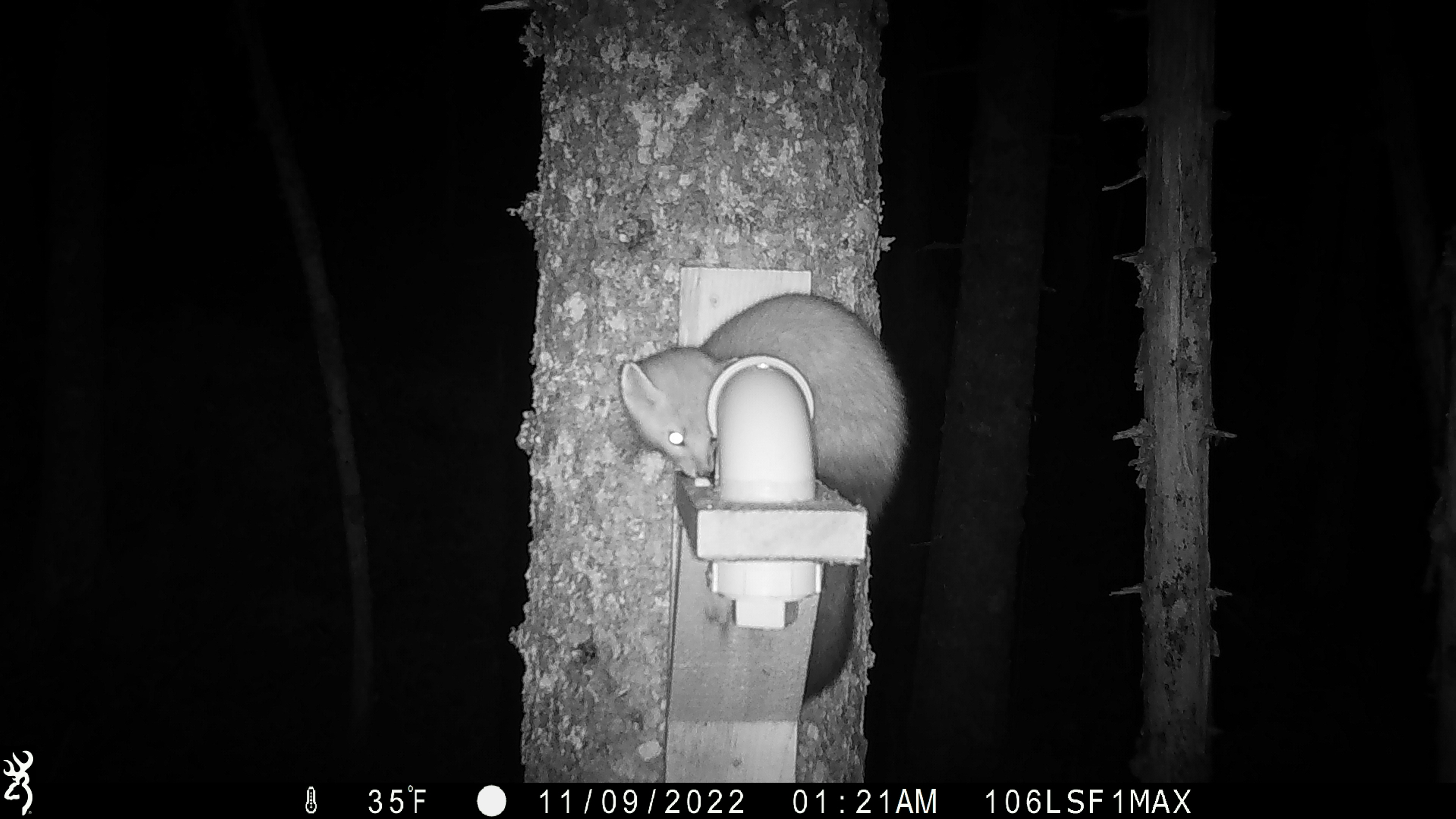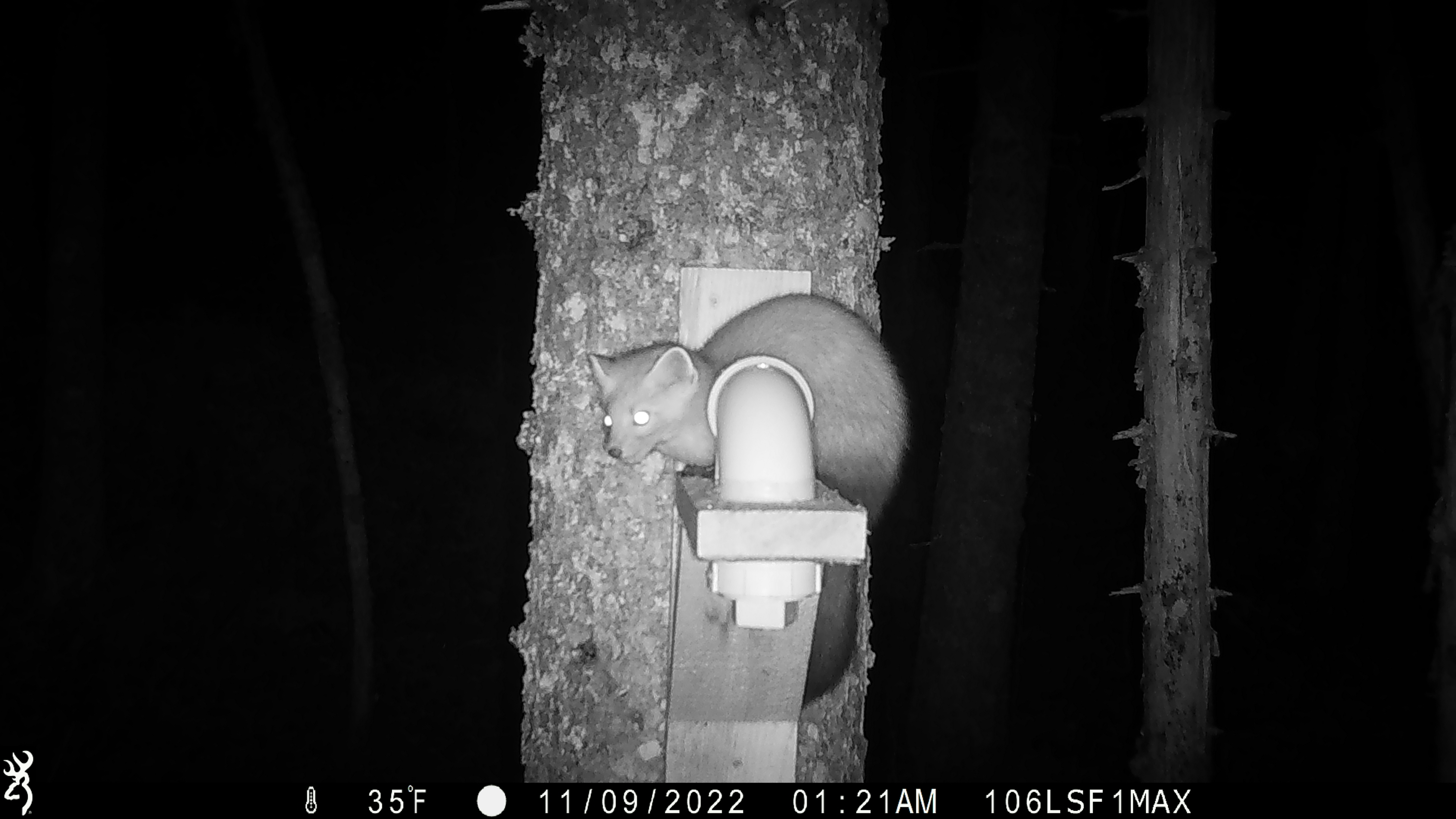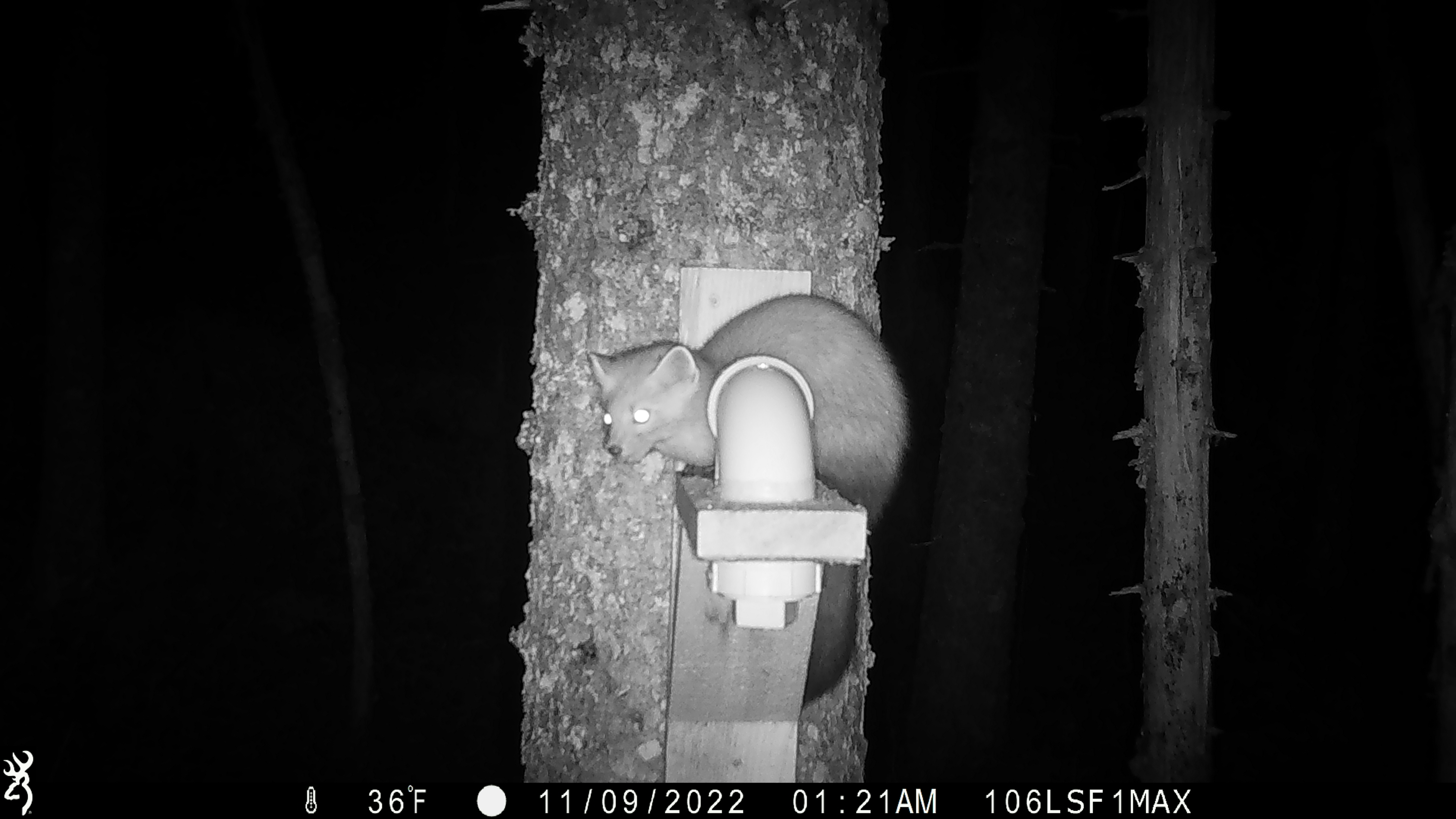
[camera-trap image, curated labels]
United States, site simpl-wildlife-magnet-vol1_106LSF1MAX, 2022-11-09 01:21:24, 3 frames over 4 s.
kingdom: Animalia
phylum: Chordata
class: Mammalia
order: Carnivora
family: Mustelidae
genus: Martes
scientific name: Martes americana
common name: american marten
American marten (Martes americana).